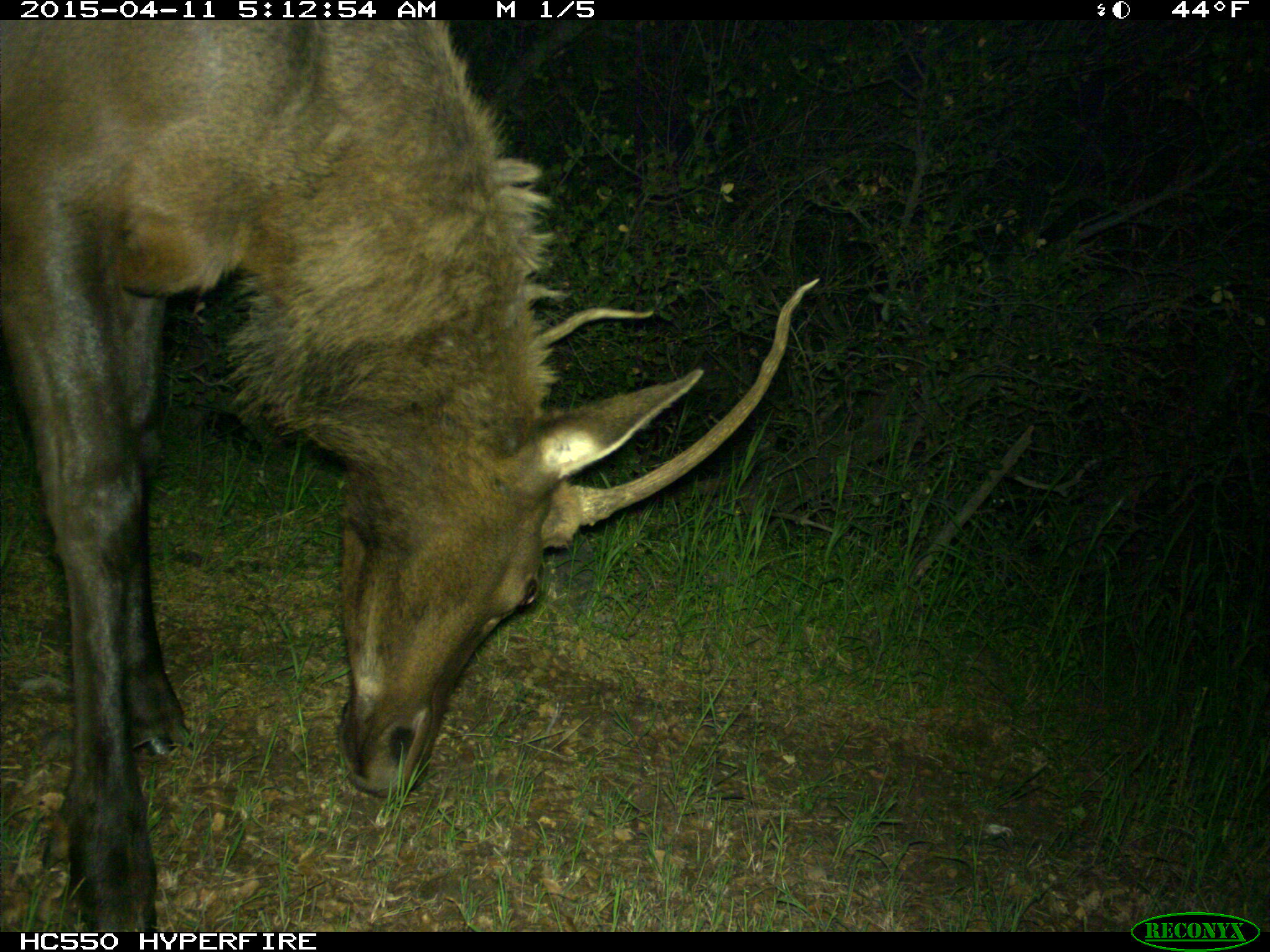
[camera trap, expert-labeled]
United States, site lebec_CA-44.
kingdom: Animalia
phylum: Chordata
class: Mammalia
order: Artiodactyla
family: Cervidae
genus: Cervus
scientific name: Cervus canadensis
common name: elk